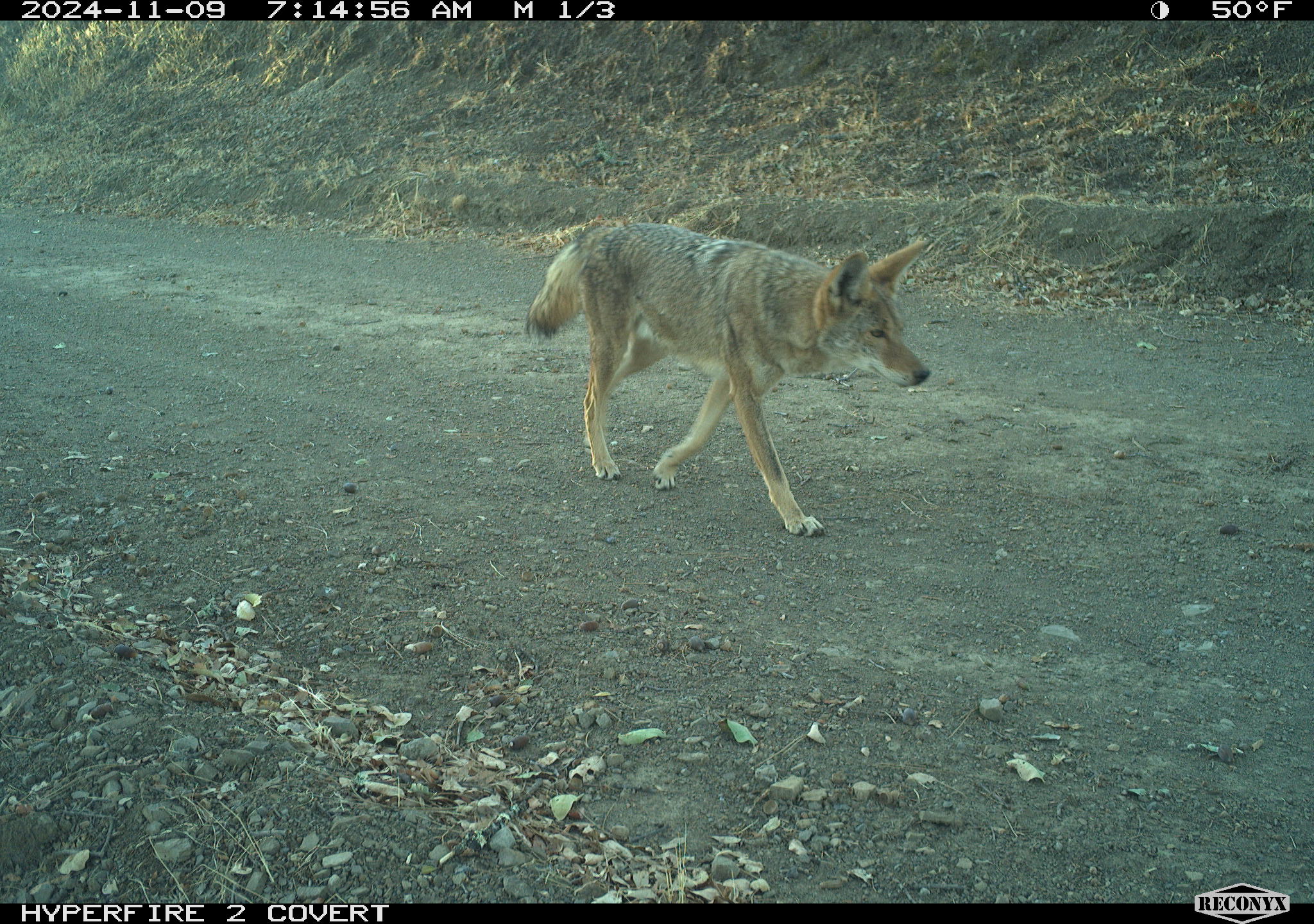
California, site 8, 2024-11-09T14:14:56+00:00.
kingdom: Animalia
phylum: Chordata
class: Mammalia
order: Carnivora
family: Canidae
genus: Canis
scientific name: Canis latrans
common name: coyote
Coyote (Canis latrans).